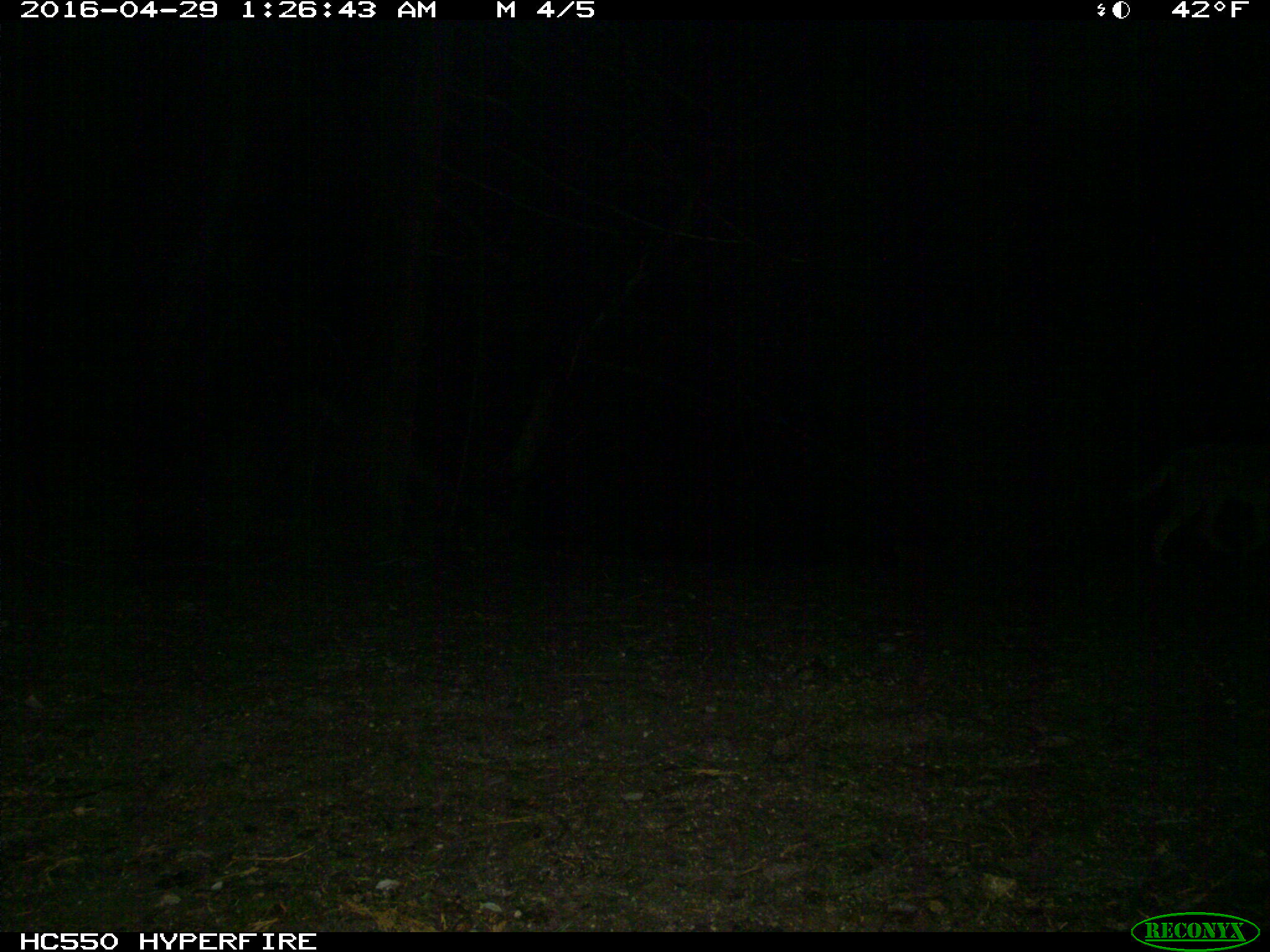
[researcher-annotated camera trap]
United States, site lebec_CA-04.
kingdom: Animalia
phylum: Chordata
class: Mammalia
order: Carnivora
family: Canidae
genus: Canis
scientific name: Canis latrans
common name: coyote